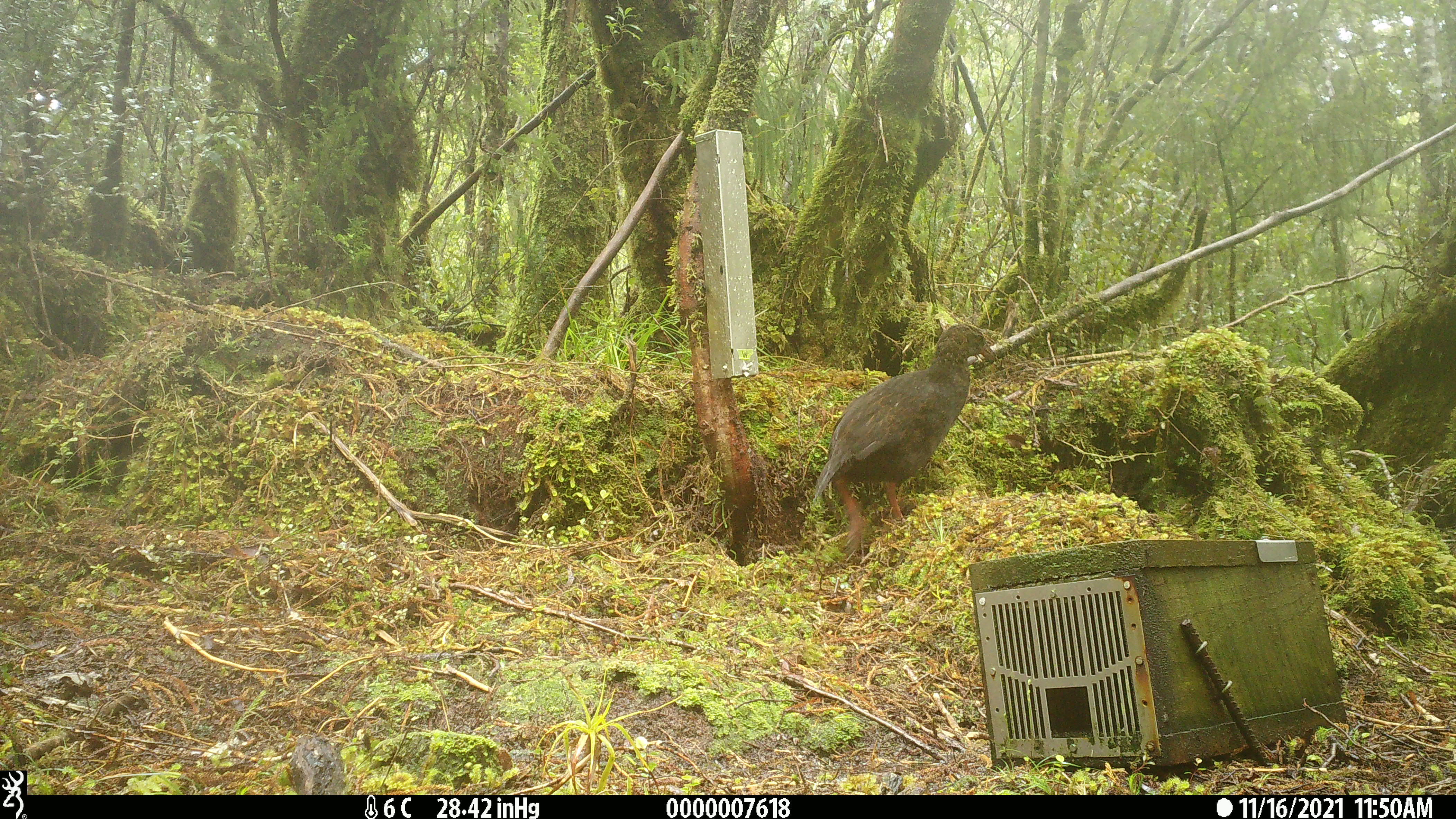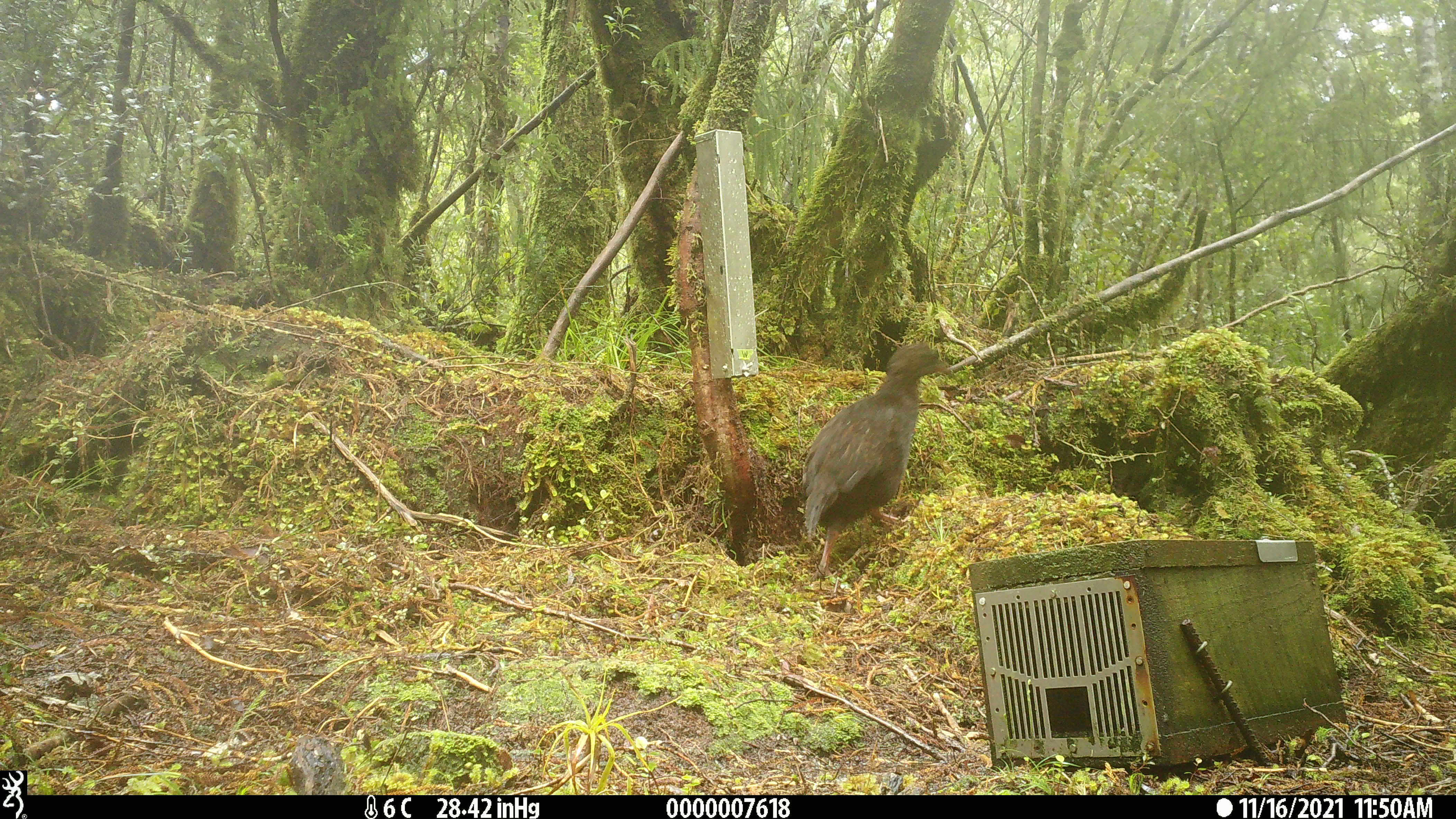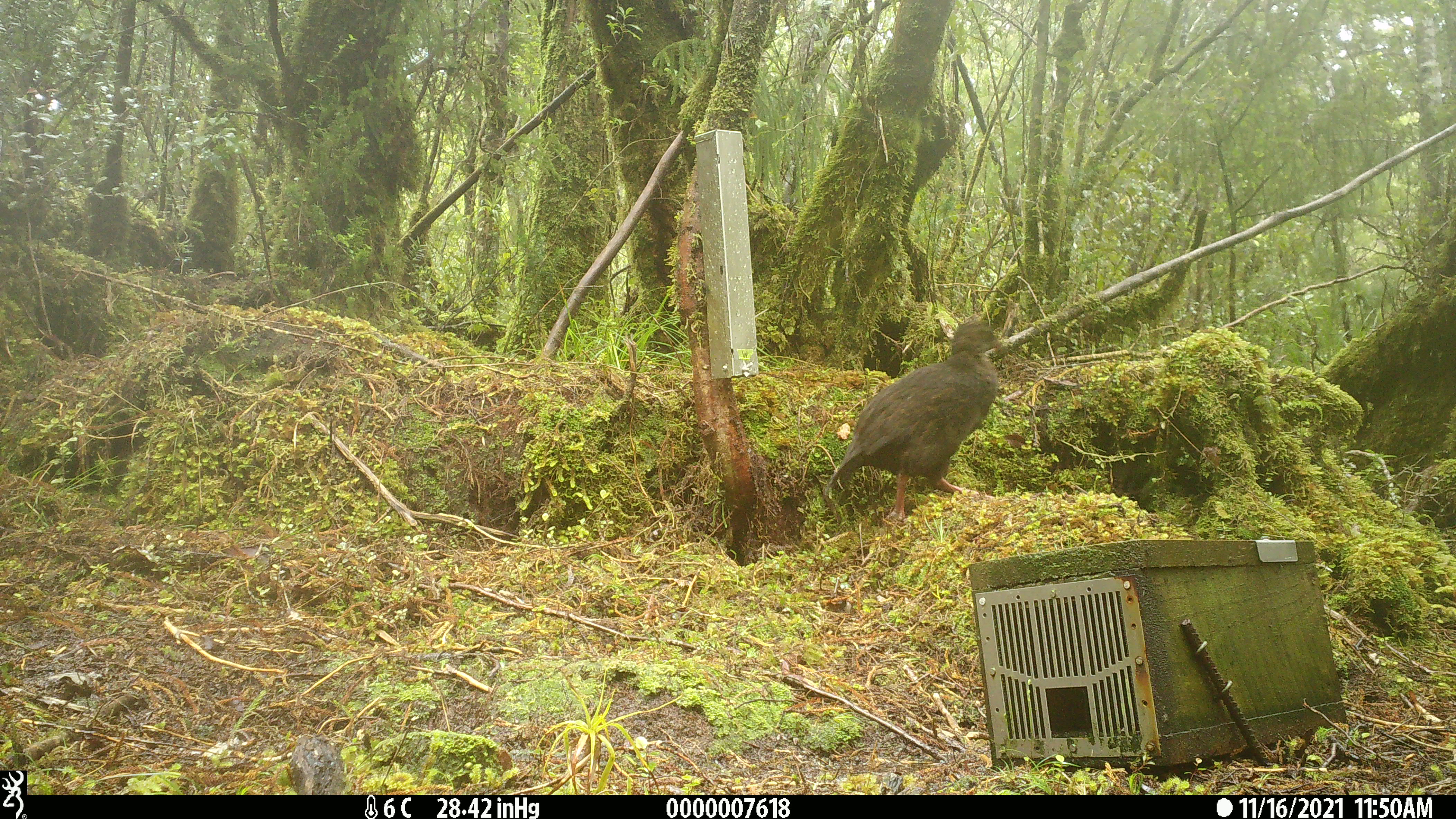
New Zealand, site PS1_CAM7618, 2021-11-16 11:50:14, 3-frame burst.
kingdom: Animalia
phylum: Chordata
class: Aves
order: Gruiformes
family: Rallidae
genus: Gallirallus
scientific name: Gallirallus australis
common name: weka